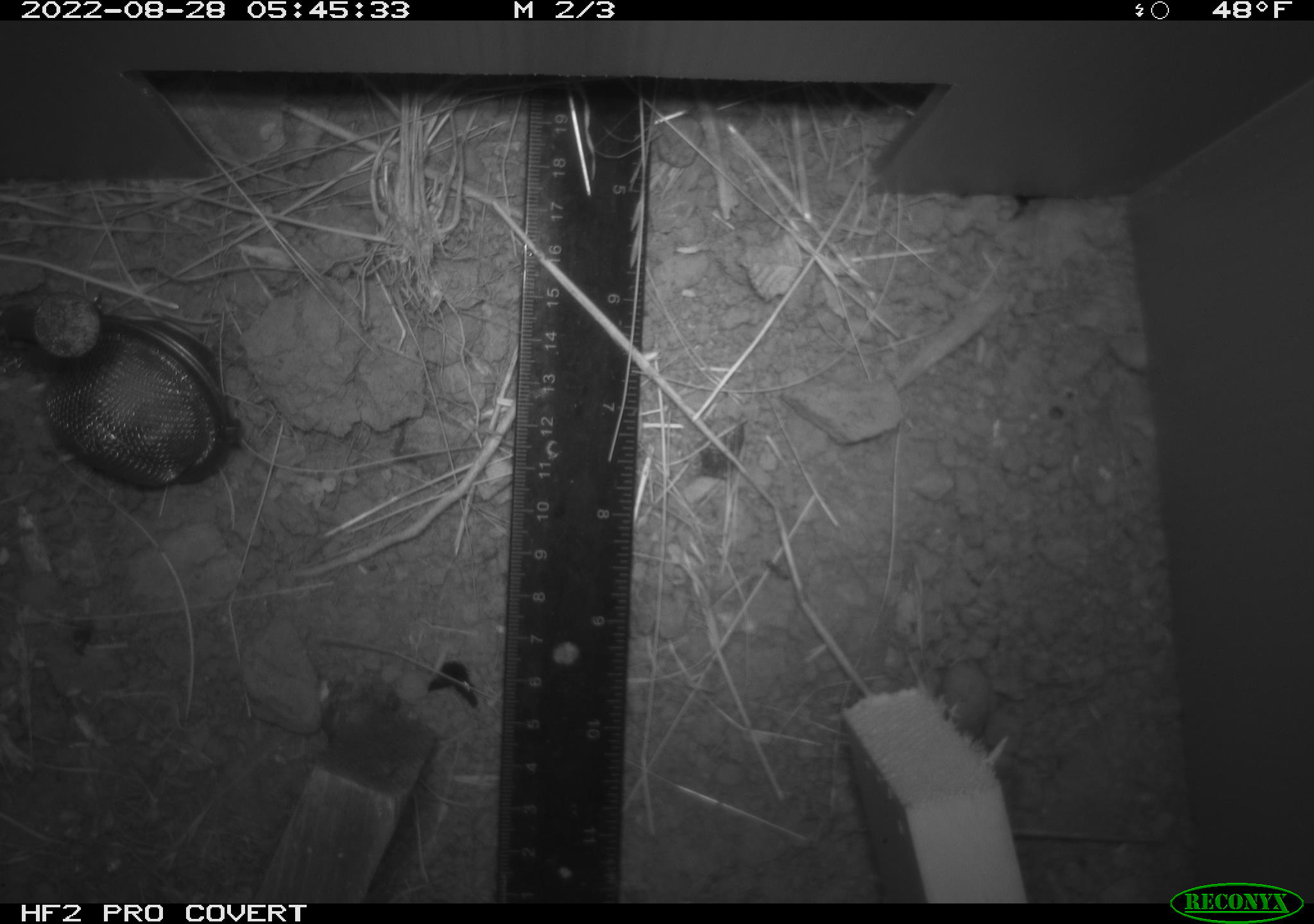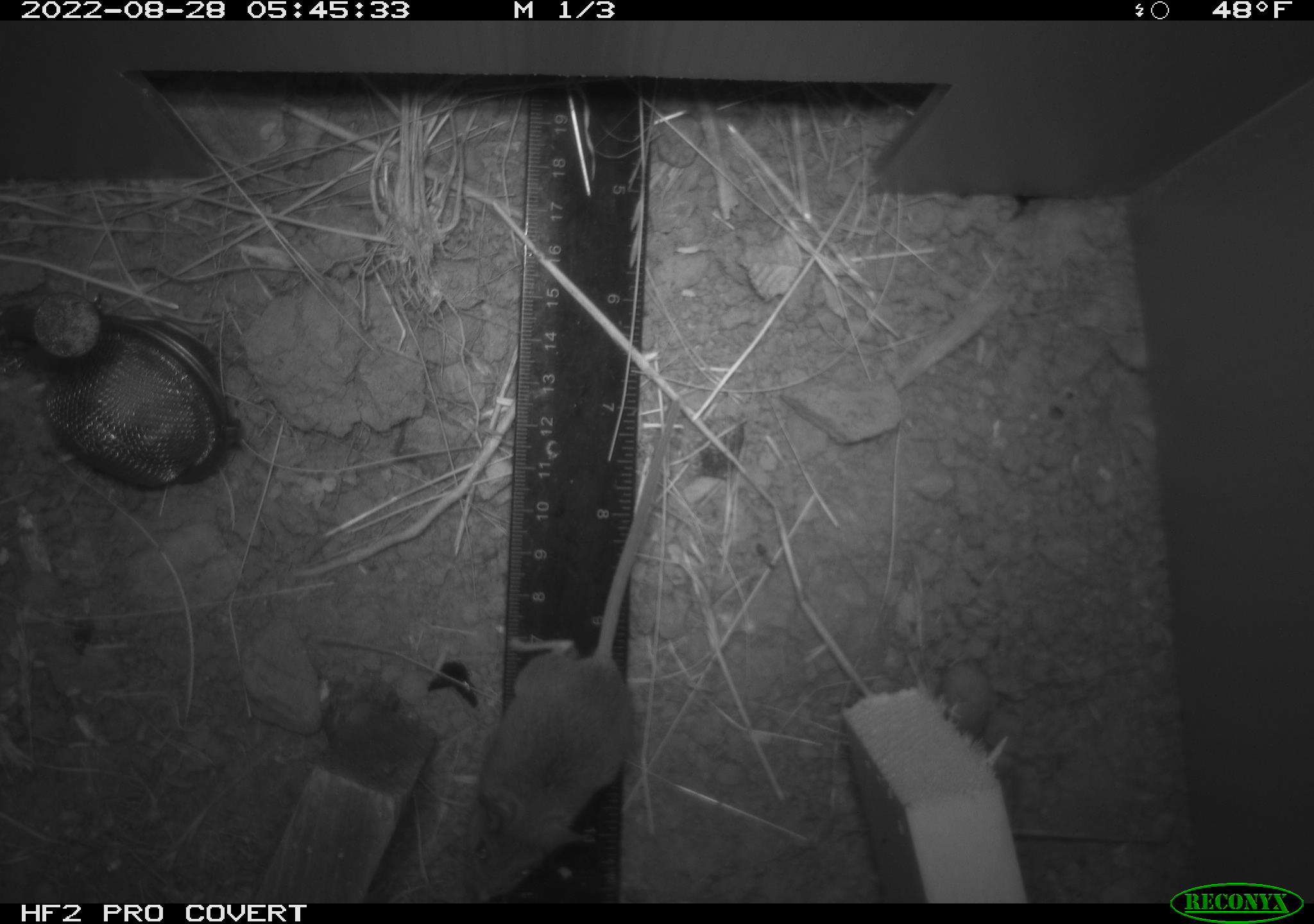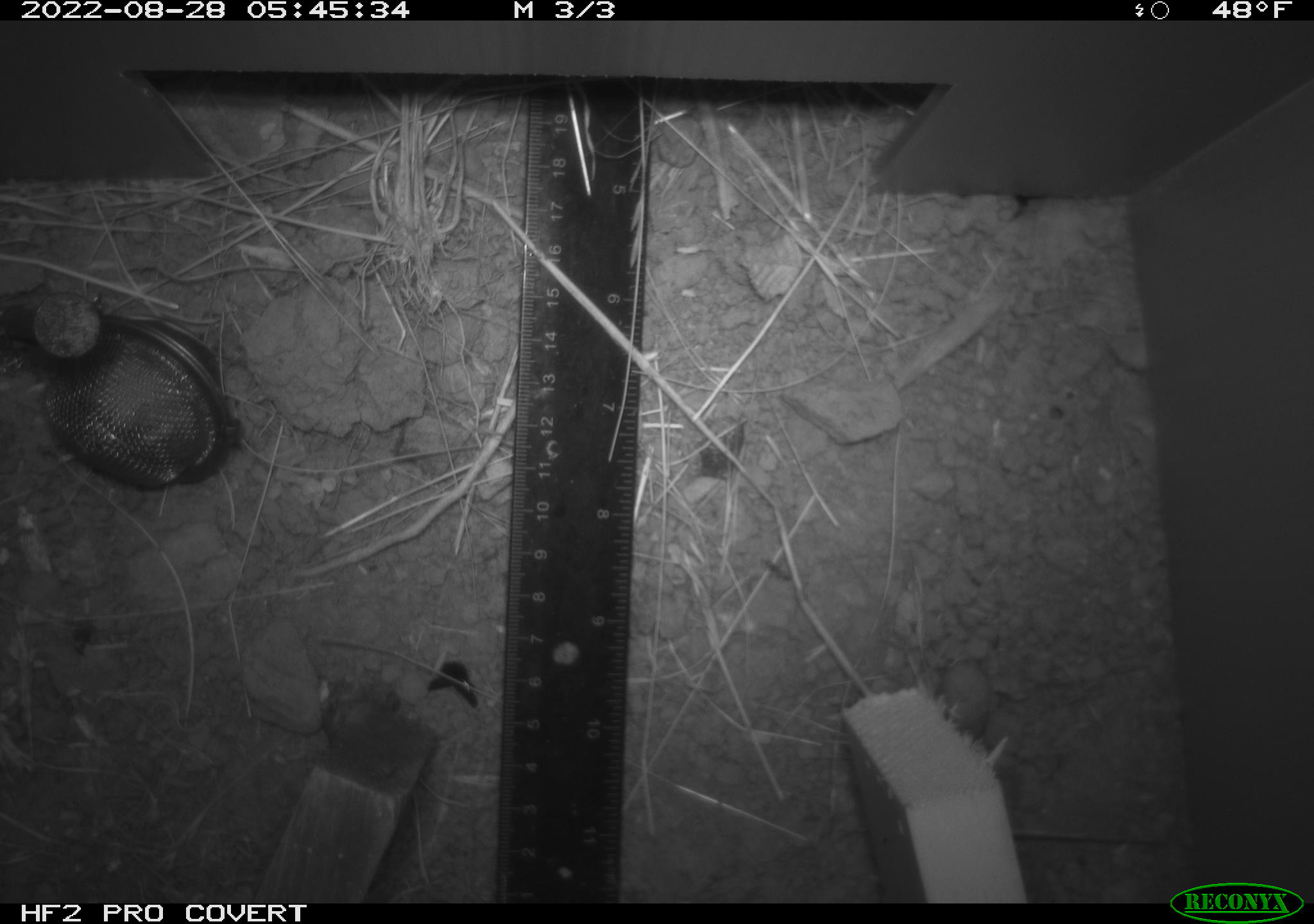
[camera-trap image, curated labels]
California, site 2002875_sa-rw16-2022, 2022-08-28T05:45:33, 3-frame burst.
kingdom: Animalia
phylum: Chordata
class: Mammalia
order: Rodentia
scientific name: Rodentia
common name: rodent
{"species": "rodent (Rodentia)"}